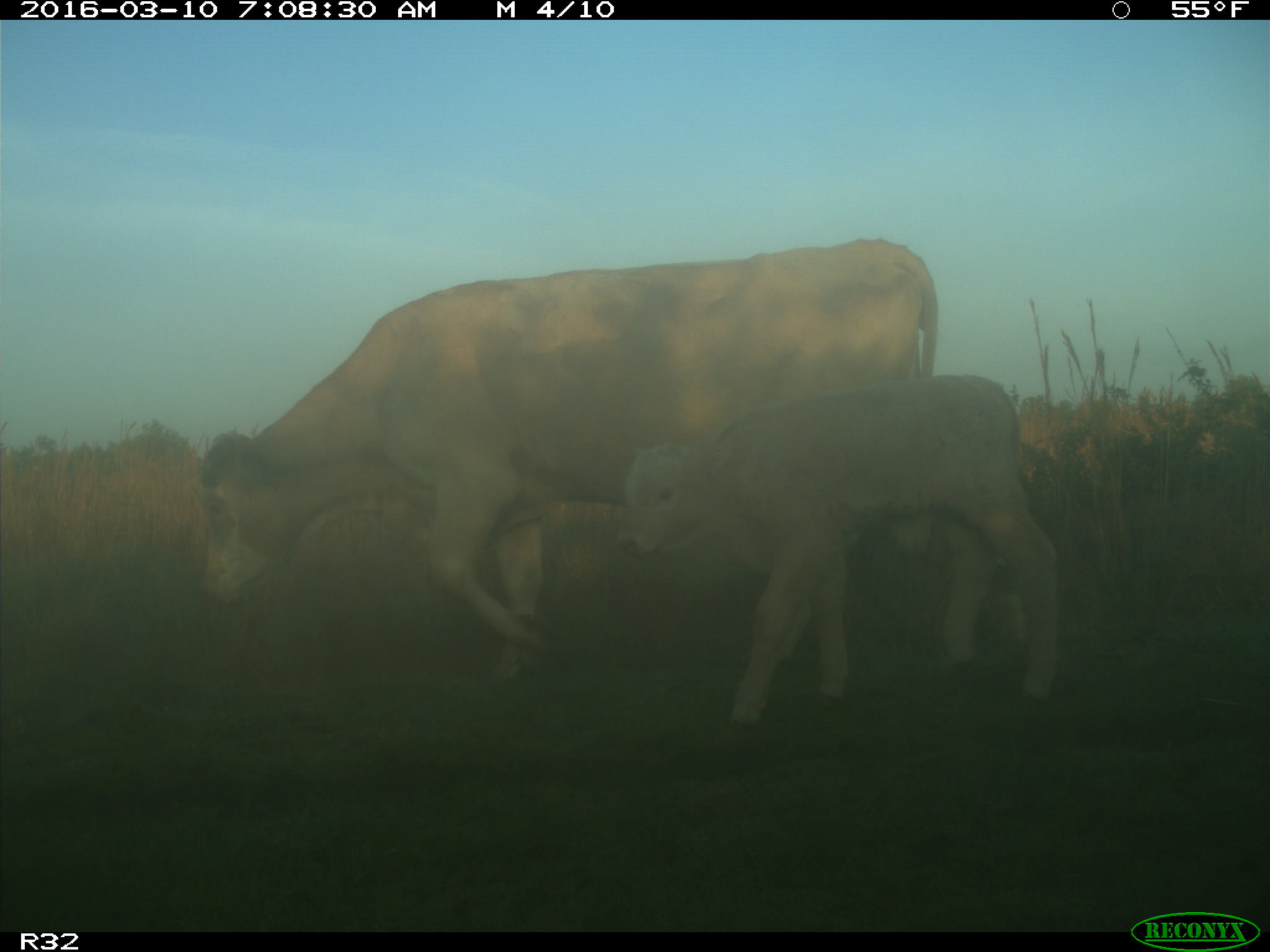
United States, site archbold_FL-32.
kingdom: Animalia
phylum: Chordata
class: Mammalia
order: Artiodactyla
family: Bovidae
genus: Bos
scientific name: Bos taurus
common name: domestic cow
Bos taurus (domestic cow).